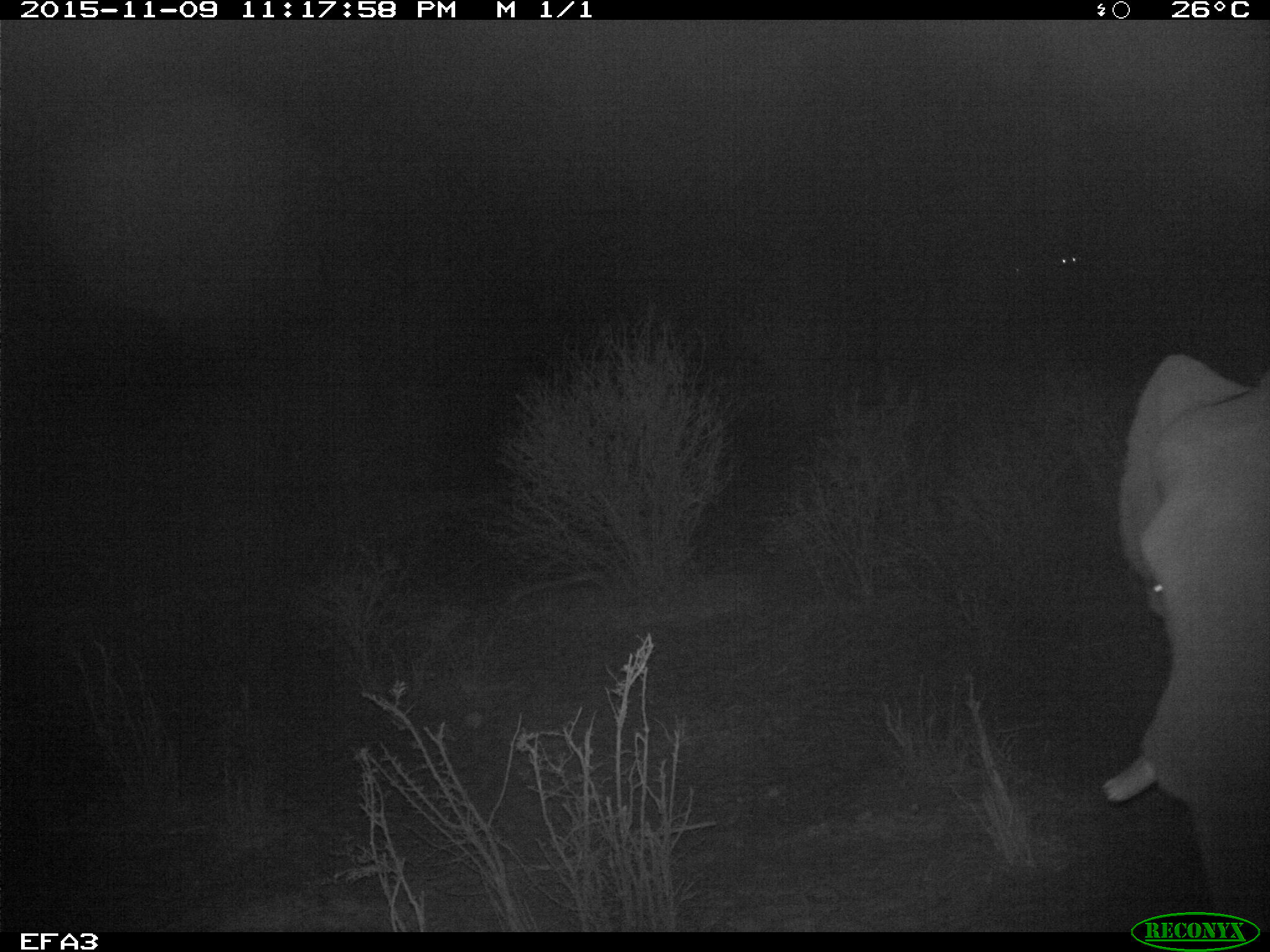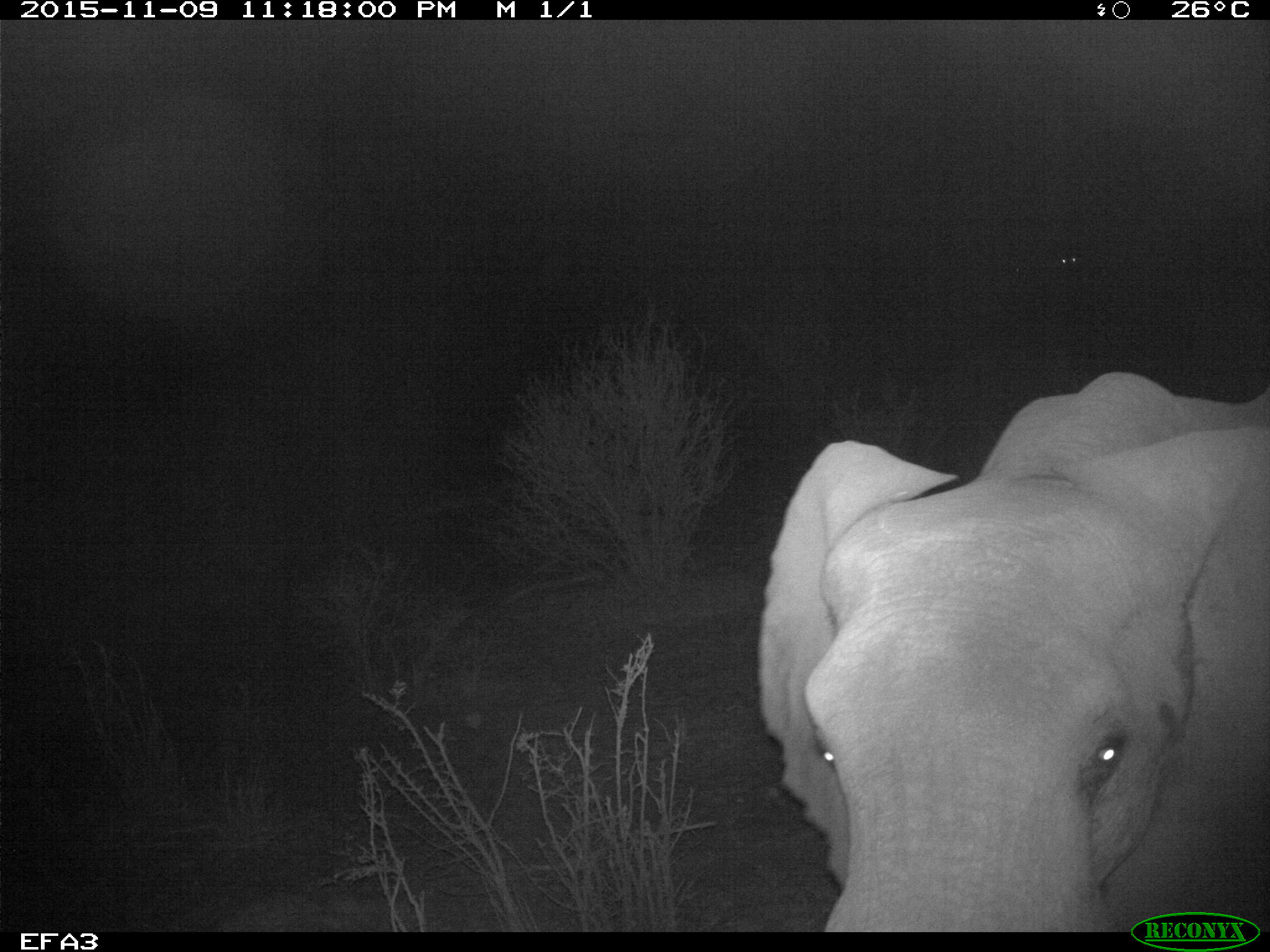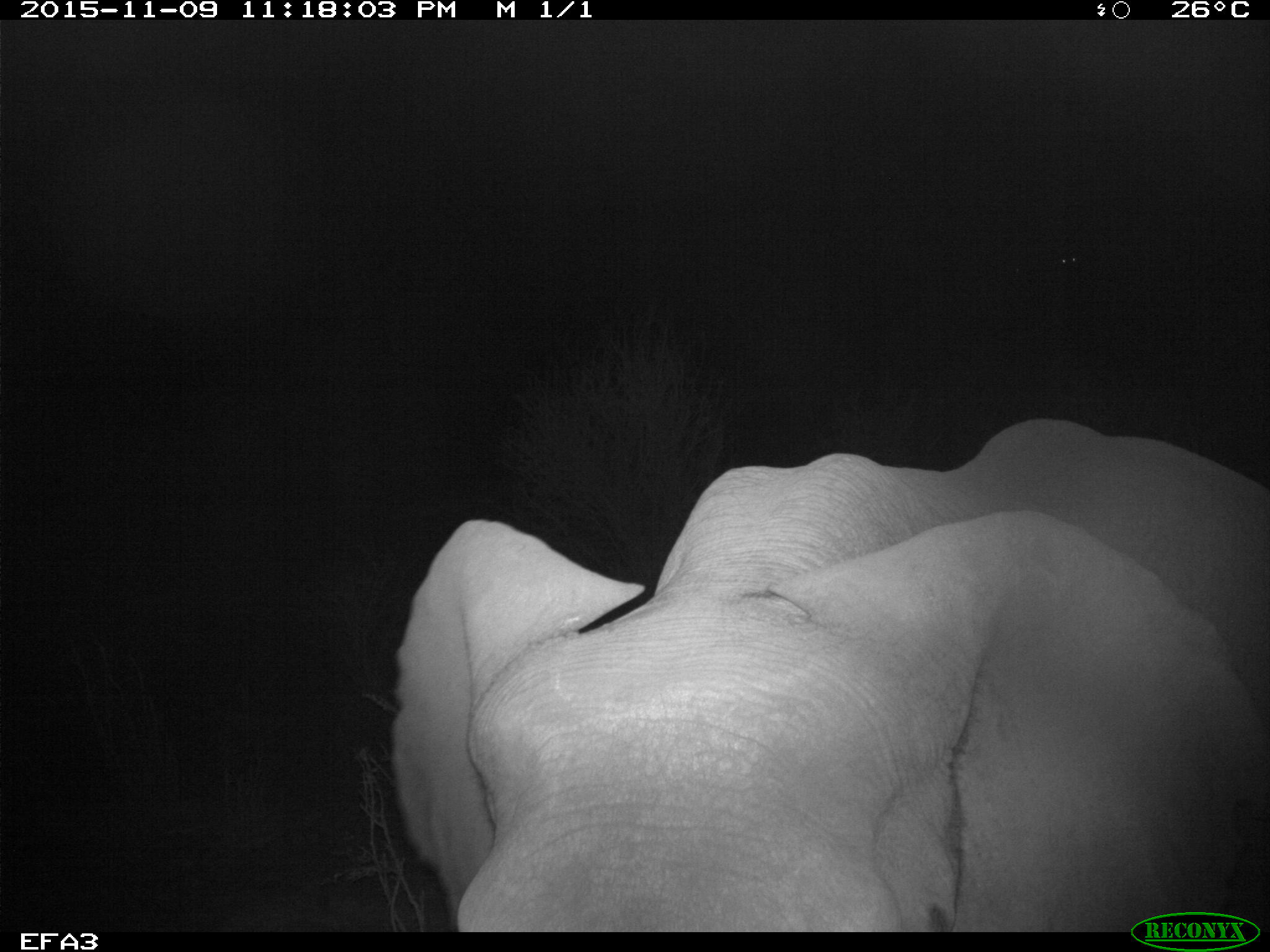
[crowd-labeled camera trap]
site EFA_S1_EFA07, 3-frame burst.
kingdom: Animalia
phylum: Chordata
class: Mammalia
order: Proboscidea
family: Elephantidae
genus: Loxodonta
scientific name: Loxodonta africana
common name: african bush elephant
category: elephant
Elephant (african bush elephant) (Loxodonta africana), count 1. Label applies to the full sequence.